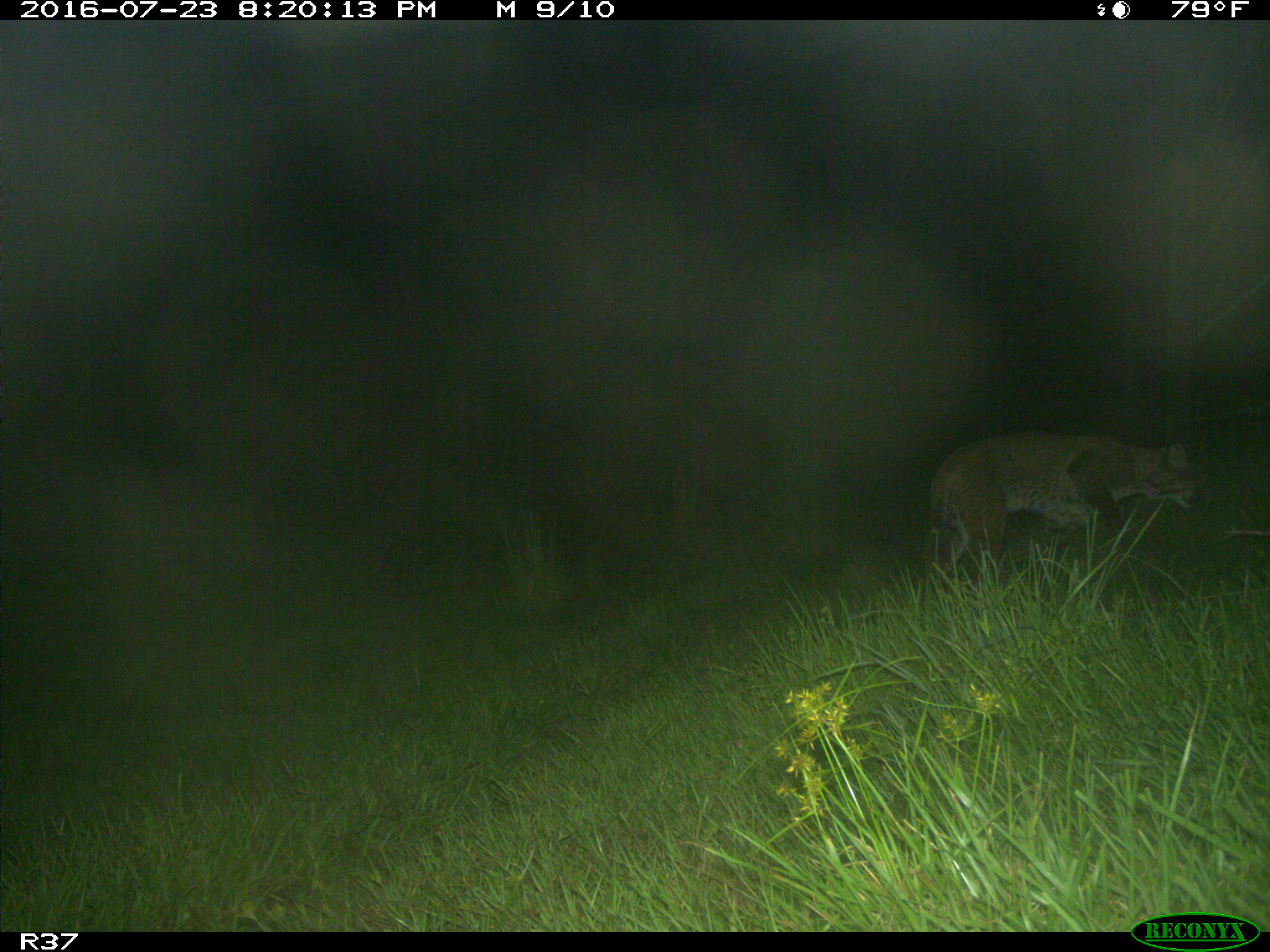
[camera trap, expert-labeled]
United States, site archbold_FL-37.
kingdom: Animalia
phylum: Chordata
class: Mammalia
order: Carnivora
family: Felidae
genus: Lynx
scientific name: Lynx rufus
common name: bobcat